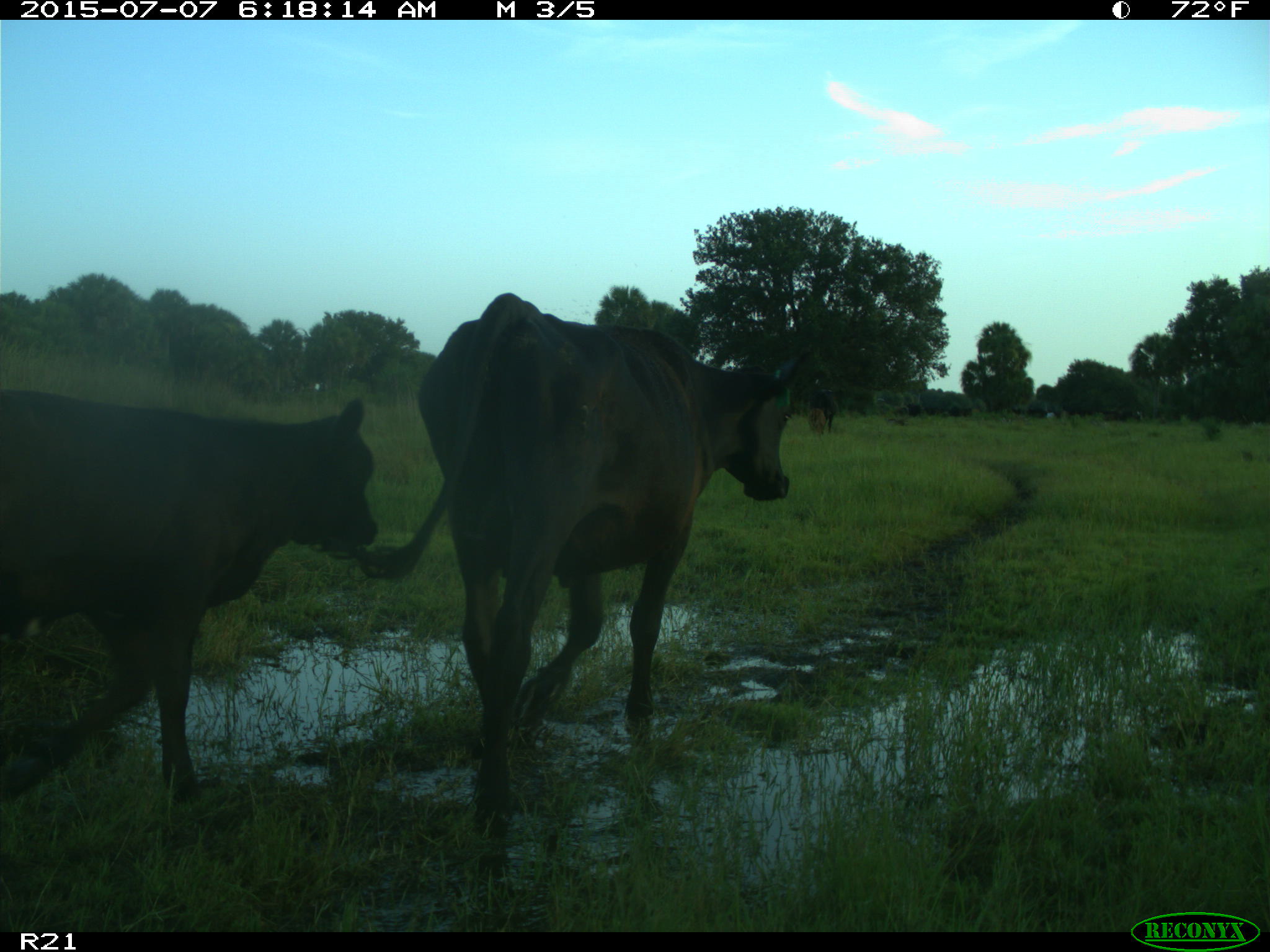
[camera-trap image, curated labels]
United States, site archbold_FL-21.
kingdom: Animalia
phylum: Chordata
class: Mammalia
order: Artiodactyla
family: Bovidae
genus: Bos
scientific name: Bos taurus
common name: domestic cow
Bos taurus (domestic cow).